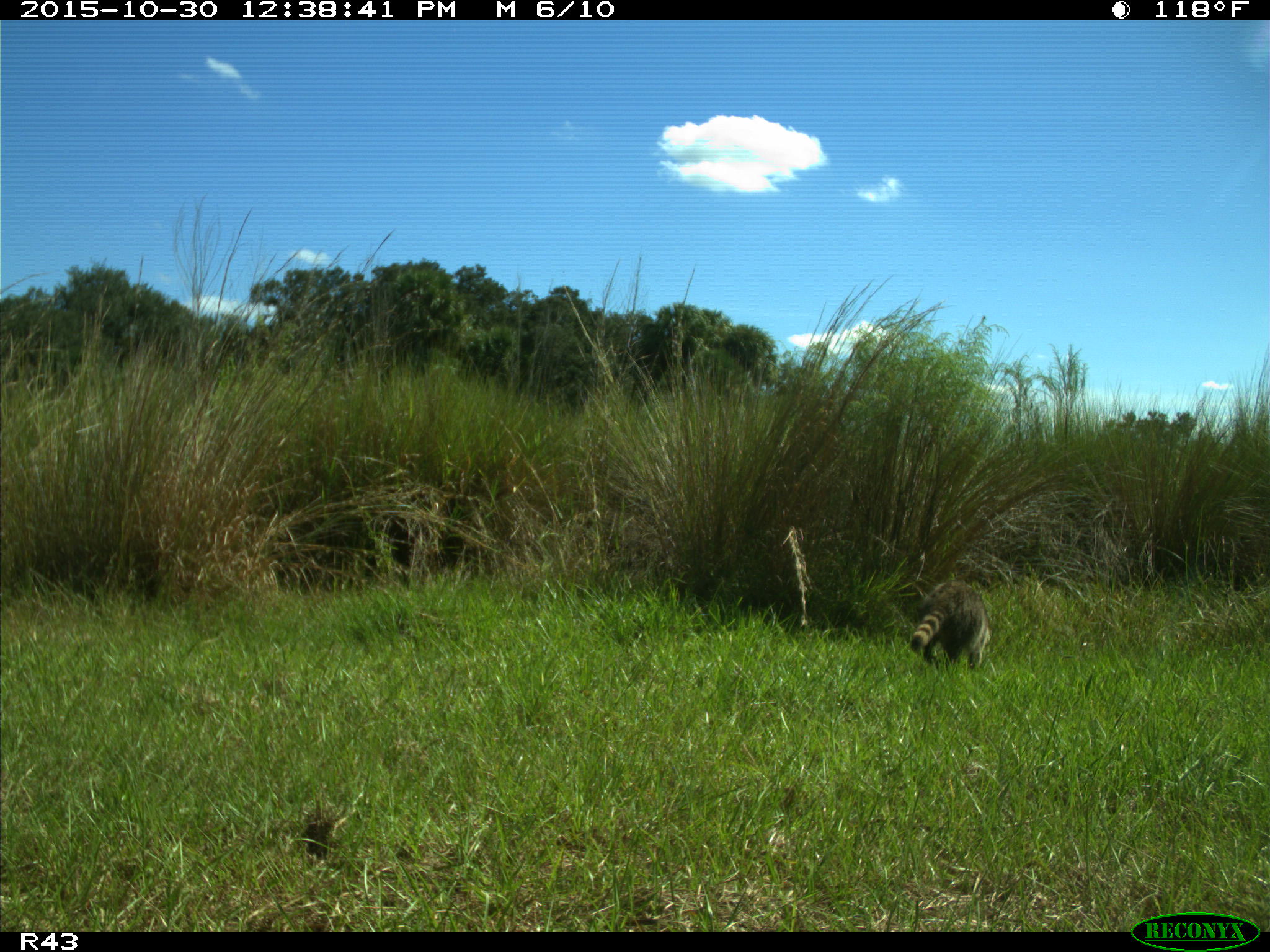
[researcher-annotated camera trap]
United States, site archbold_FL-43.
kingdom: Animalia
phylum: Chordata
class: Mammalia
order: Carnivora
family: Procyonidae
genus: Procyon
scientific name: Procyon lotor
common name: common raccoon